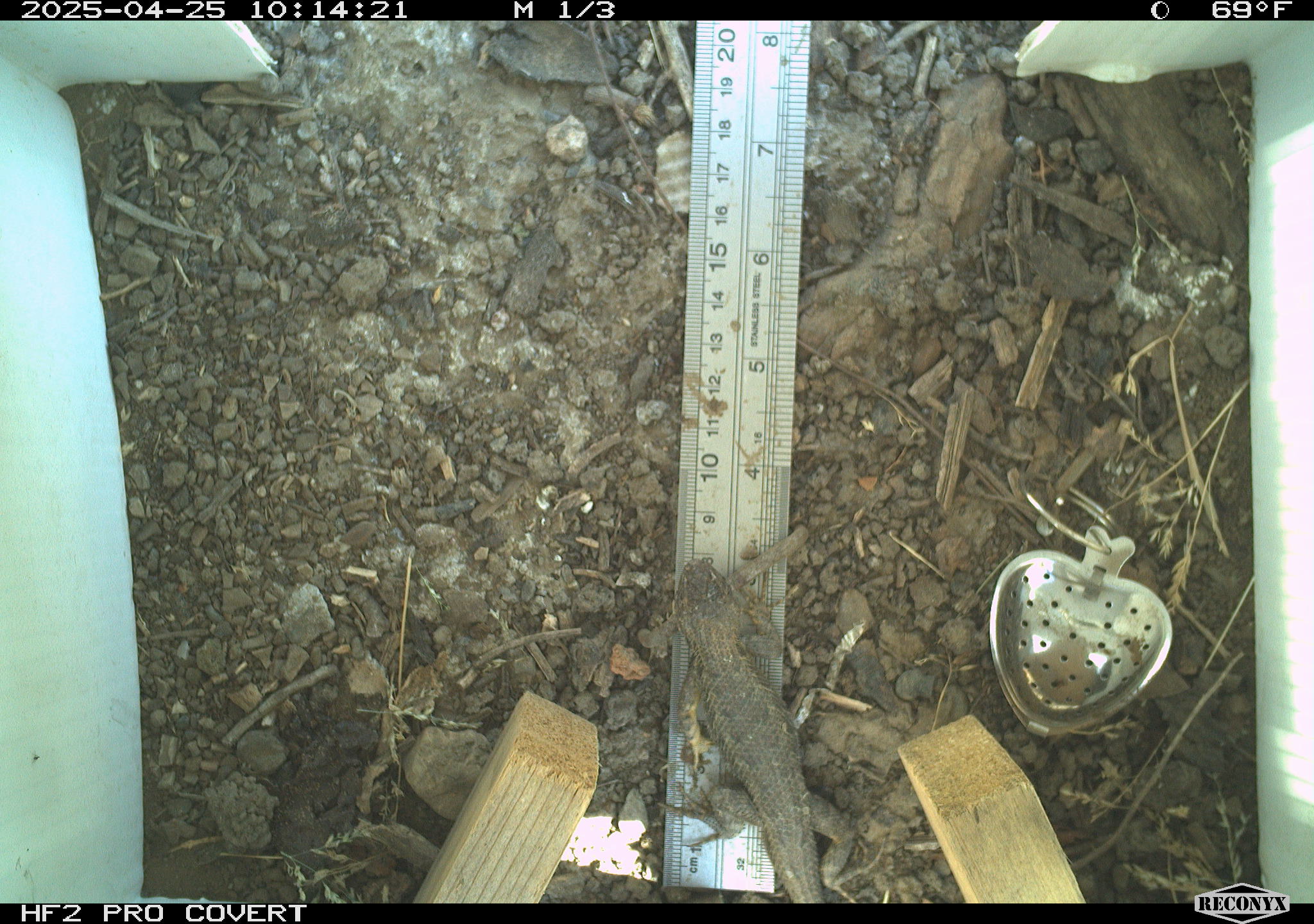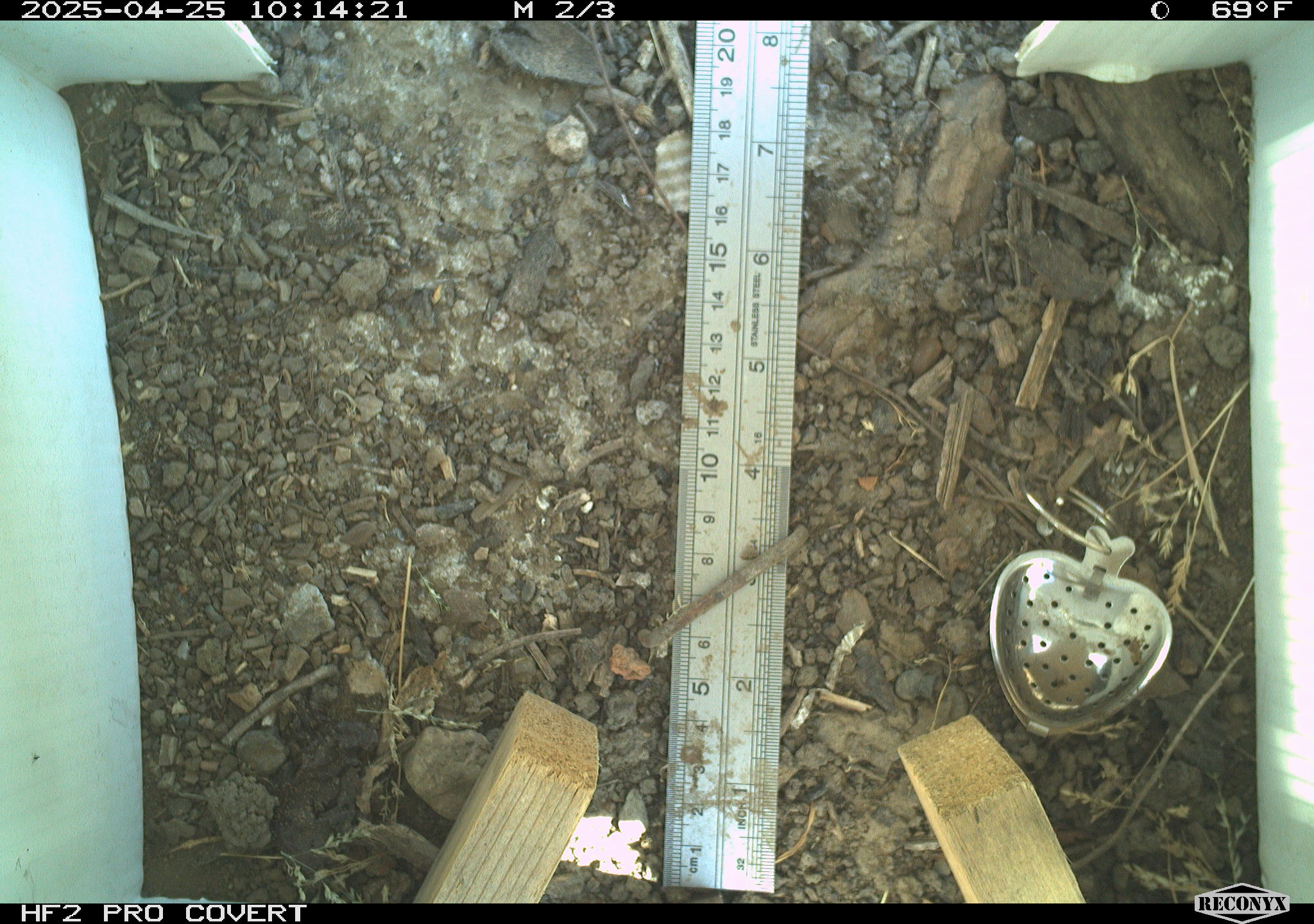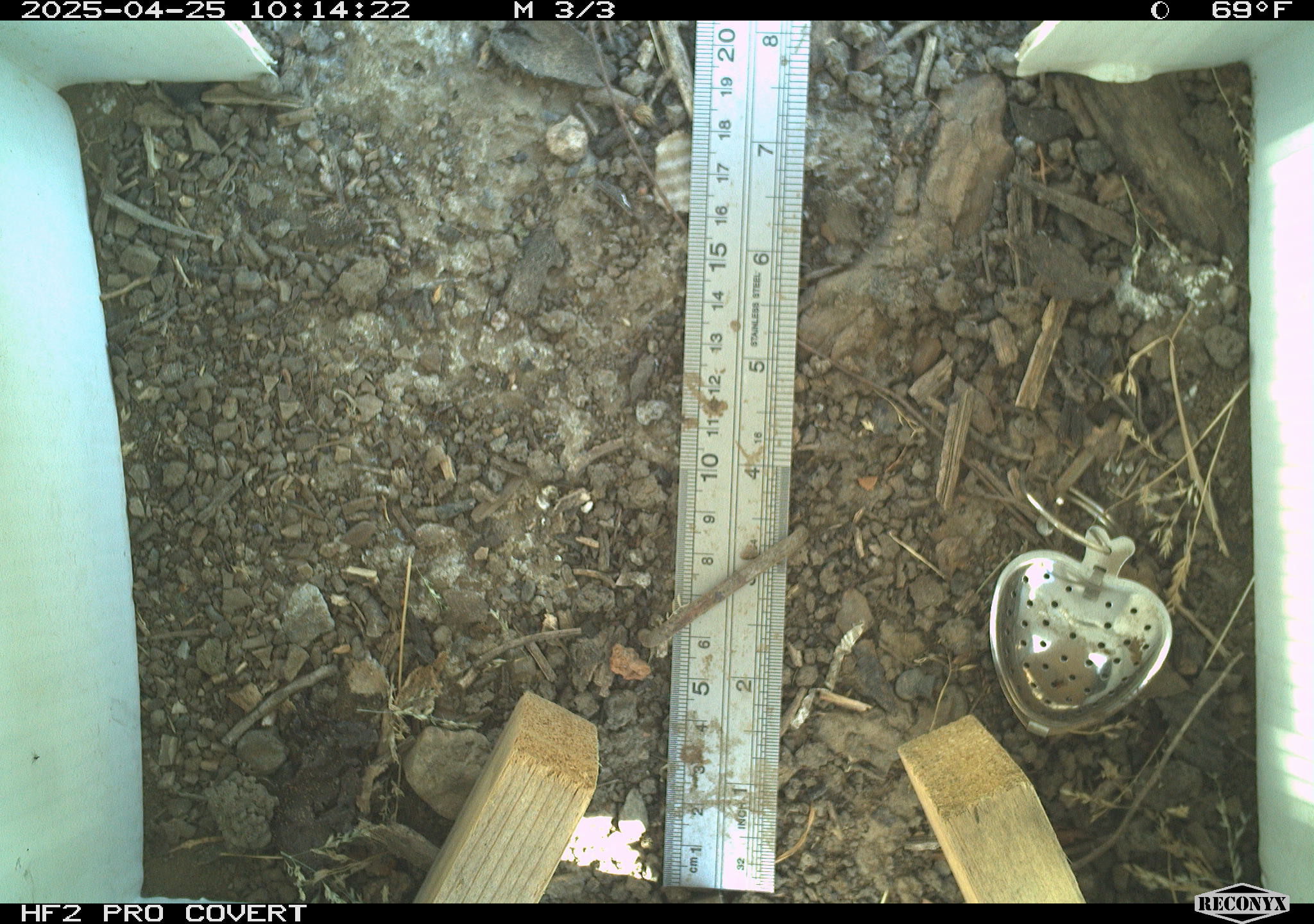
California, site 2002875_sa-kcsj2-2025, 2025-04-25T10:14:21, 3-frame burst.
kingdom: Animalia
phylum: Chordata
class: Reptilia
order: Squamata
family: Phrynosomatidae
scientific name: Phrynosomatidae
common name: north american spiny lizards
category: sceloporus/uta species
Sceloporus/uta species (north american spiny lizards) (Phrynosomatidae).